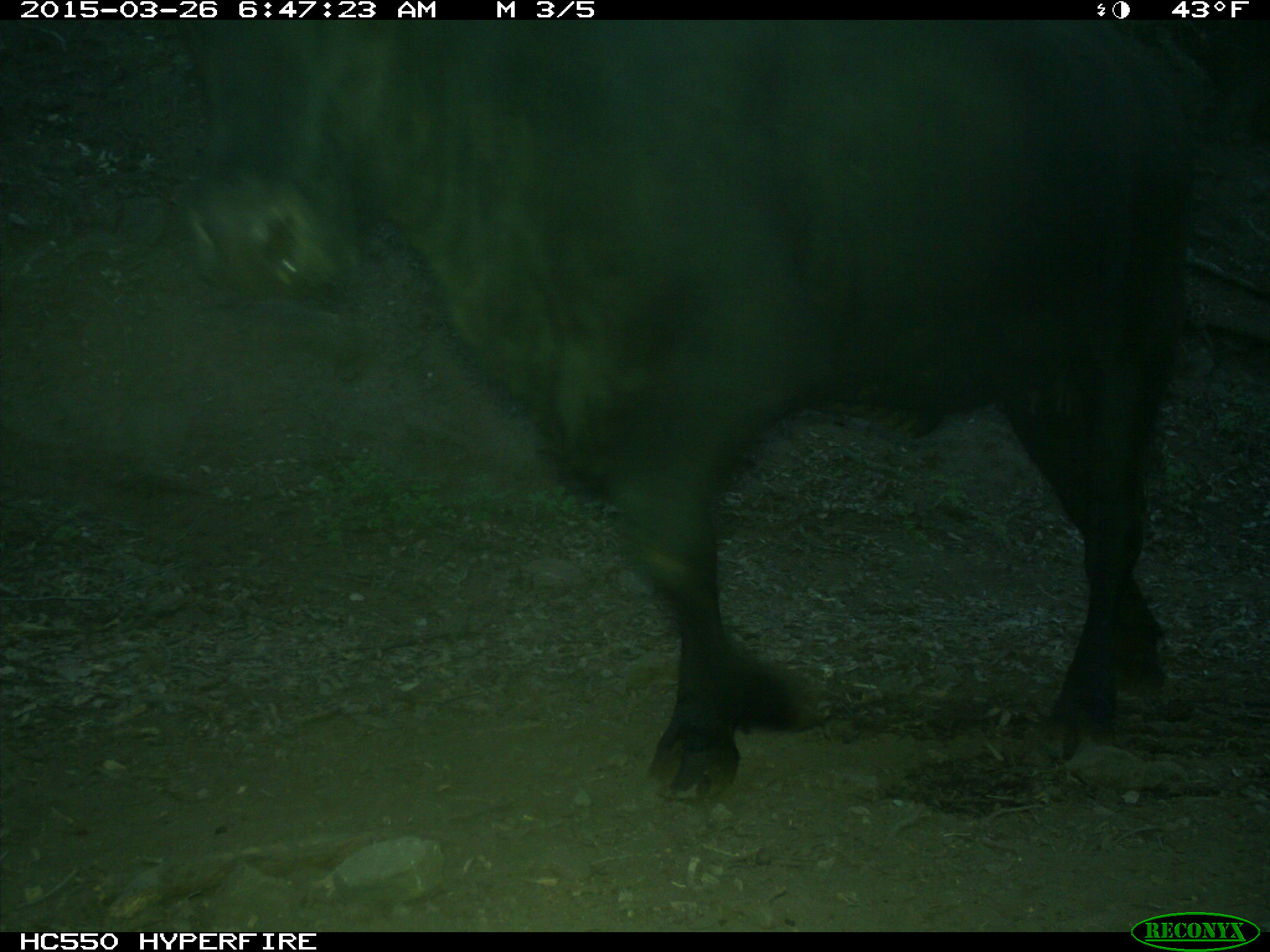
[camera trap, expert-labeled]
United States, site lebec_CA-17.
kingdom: Animalia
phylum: Chordata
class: Mammalia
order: Artiodactyla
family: Bovidae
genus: Bos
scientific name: Bos taurus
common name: domestic cow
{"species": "Bos taurus (domestic cow)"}